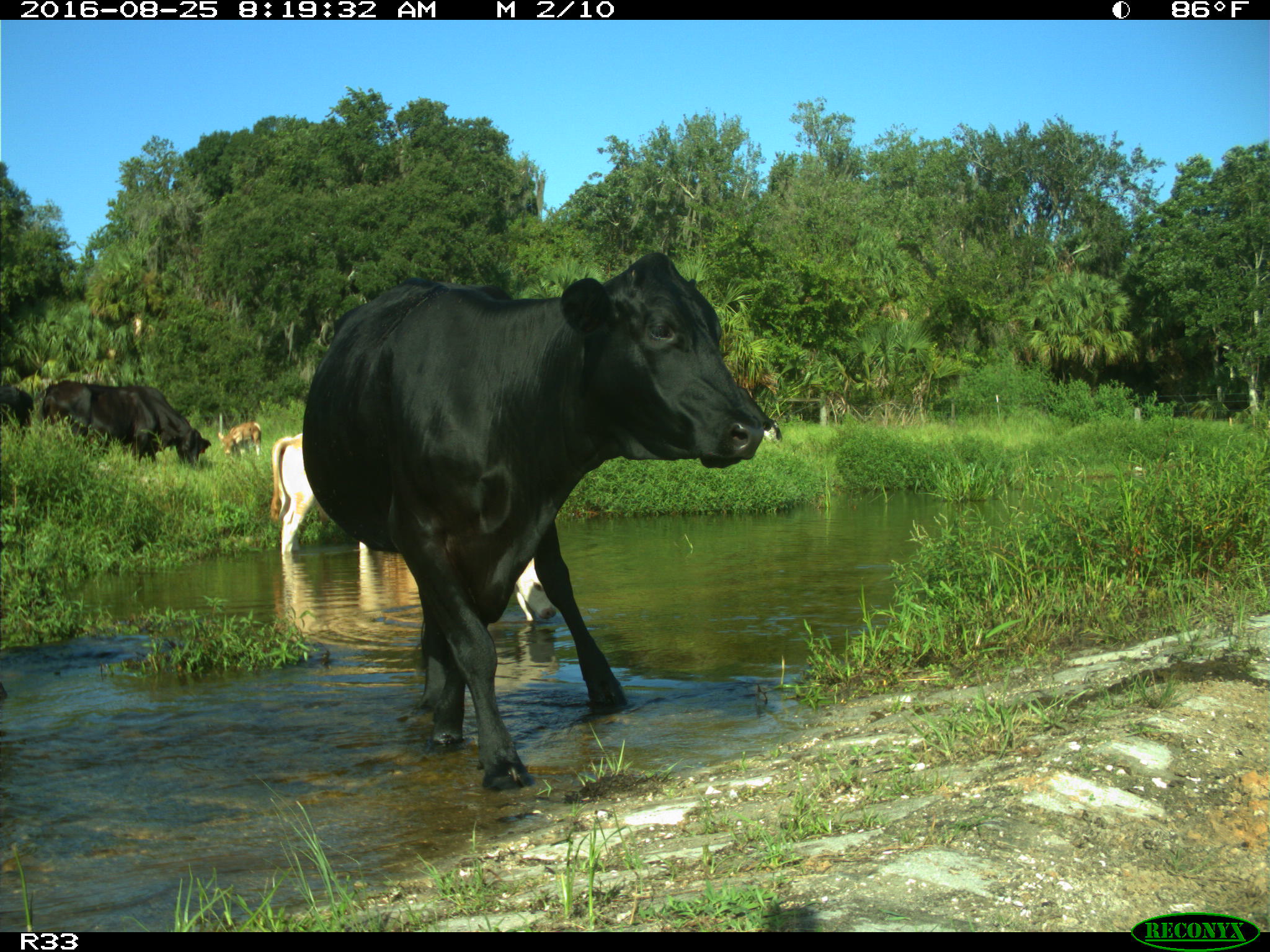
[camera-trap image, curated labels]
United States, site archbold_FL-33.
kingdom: Animalia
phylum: Chordata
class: Mammalia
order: Artiodactyla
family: Bovidae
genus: Bos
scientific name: Bos taurus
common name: domestic cow